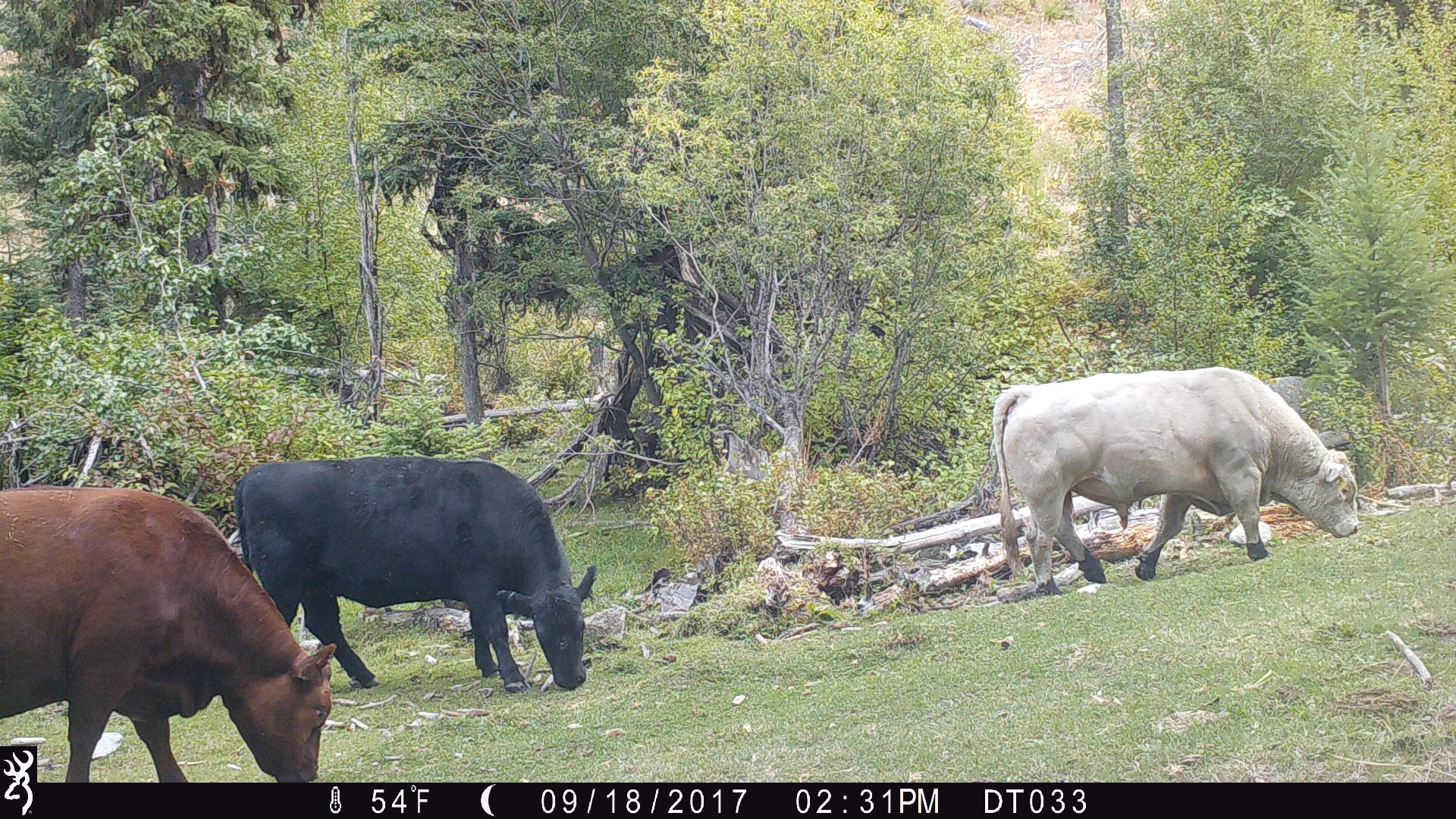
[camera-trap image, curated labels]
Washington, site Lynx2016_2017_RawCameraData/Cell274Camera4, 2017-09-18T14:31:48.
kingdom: Animalia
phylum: Chordata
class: Mammalia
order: Artiodactyla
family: Bovidae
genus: Bos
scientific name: Bos taurus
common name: domestic cattle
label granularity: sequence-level